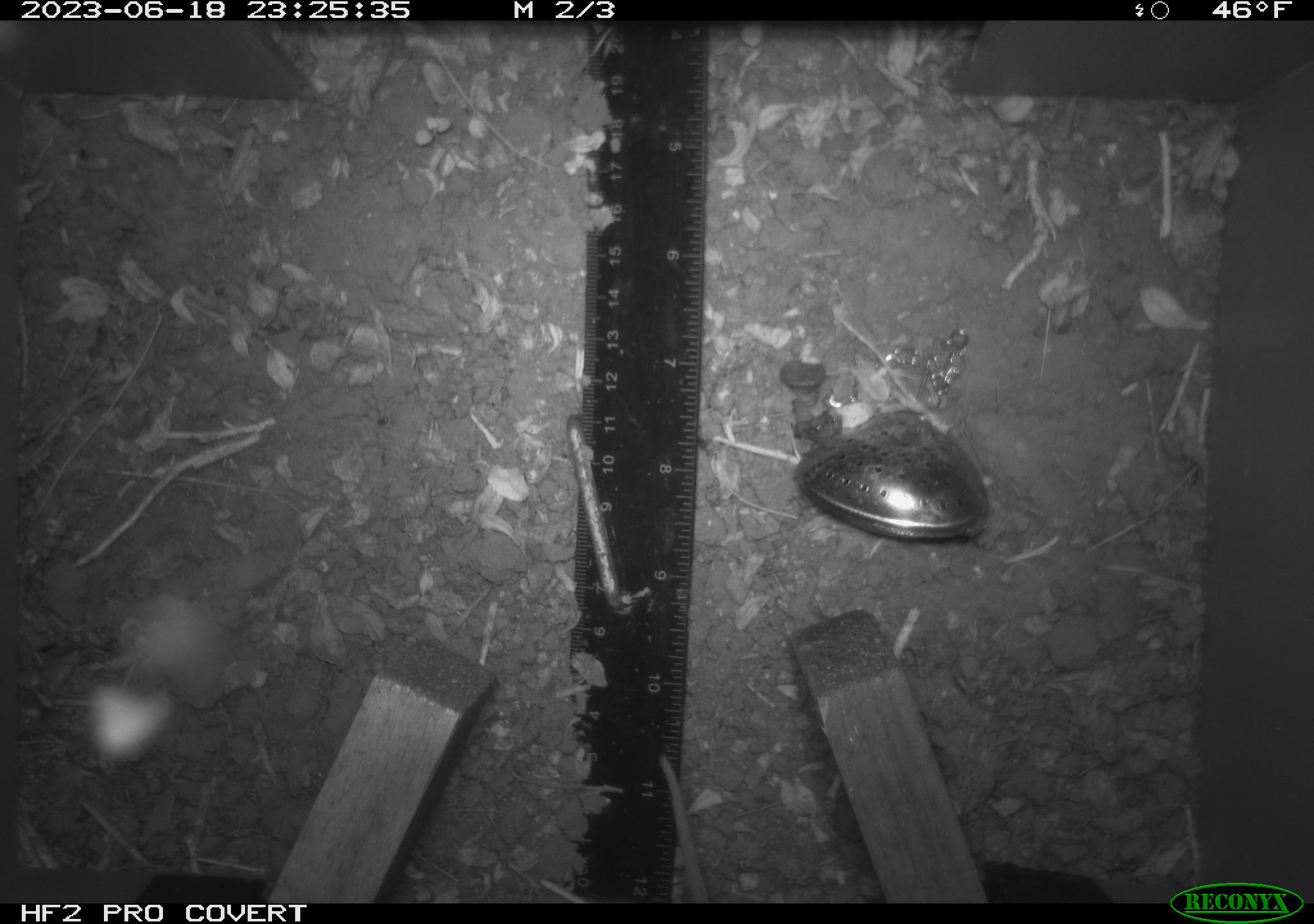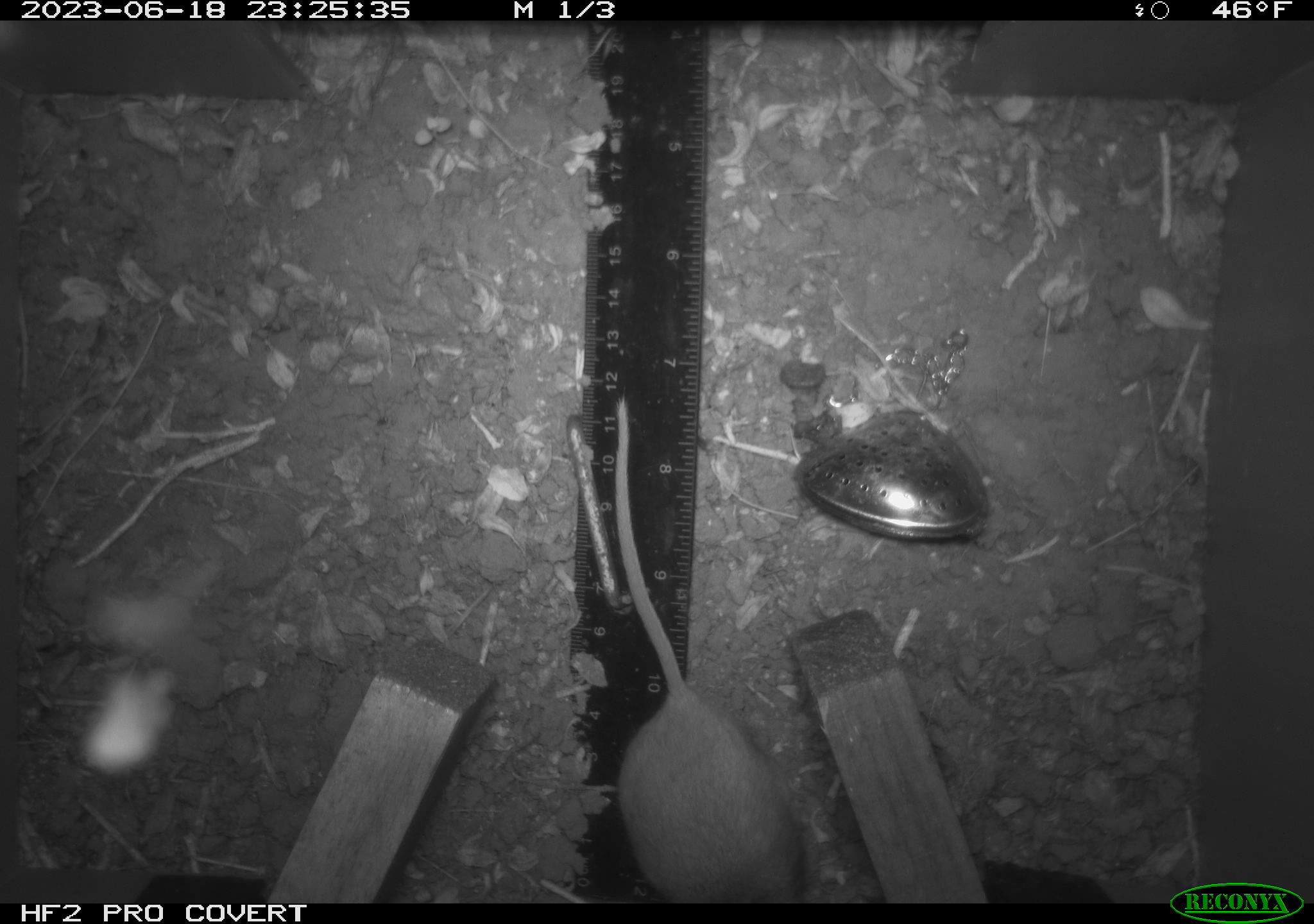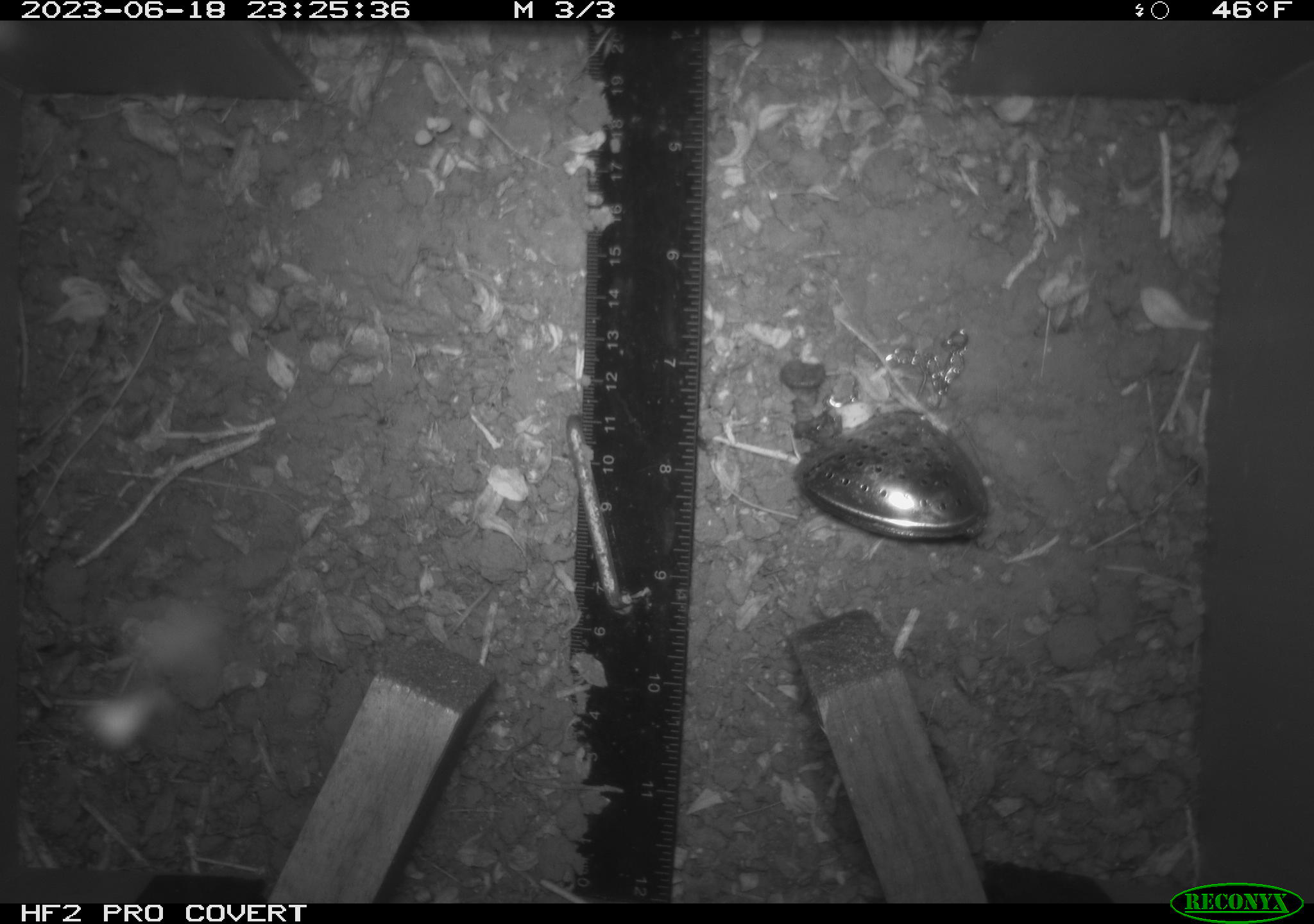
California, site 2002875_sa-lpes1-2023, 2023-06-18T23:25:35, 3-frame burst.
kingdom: Animalia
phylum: Chordata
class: Mammalia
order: Rodentia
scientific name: Rodentia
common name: mouse species